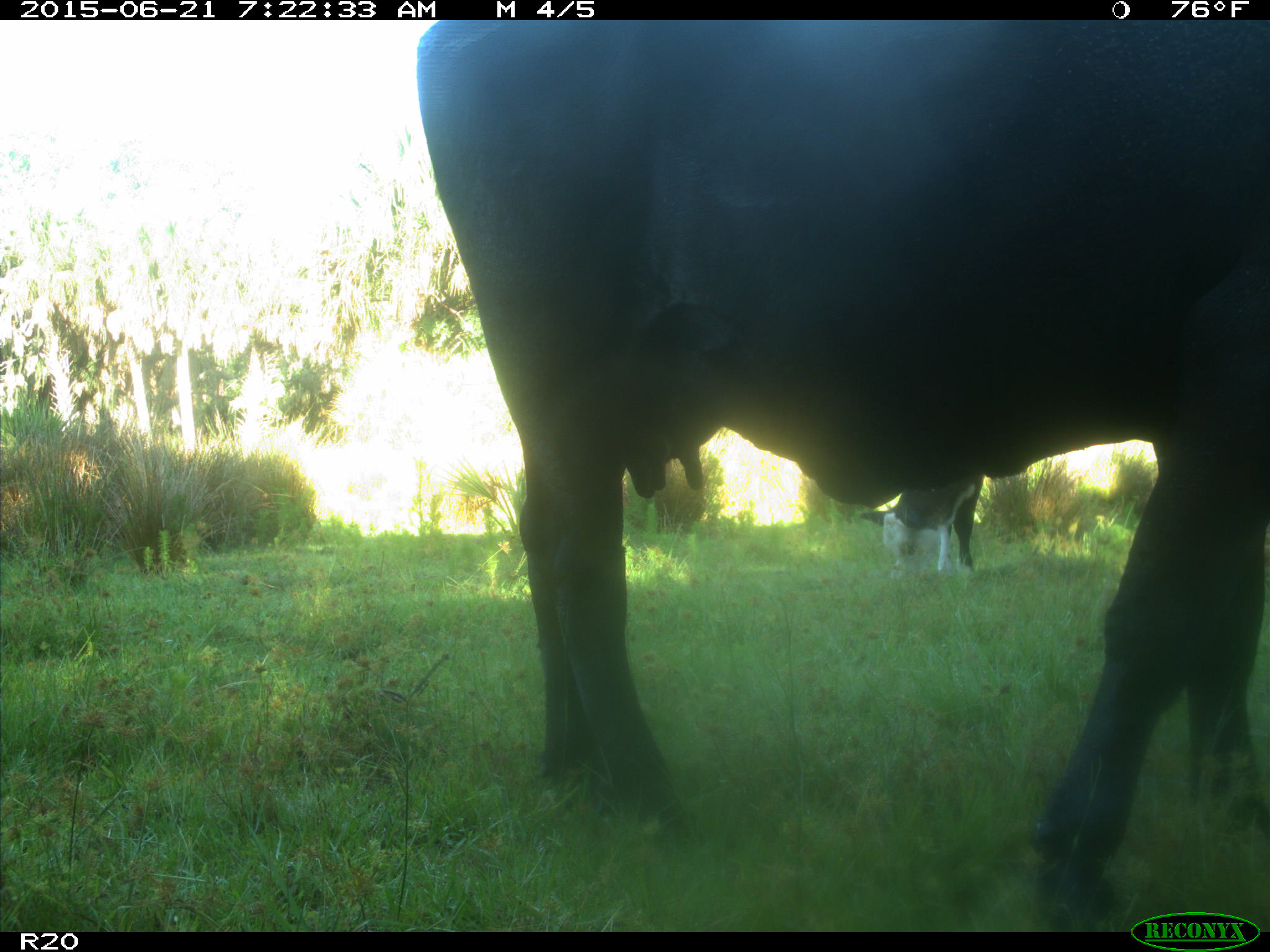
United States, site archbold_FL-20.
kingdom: Animalia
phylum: Chordata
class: Mammalia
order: Artiodactyla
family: Bovidae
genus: Bos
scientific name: Bos taurus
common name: domestic cow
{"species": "Bos taurus (domestic cow)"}